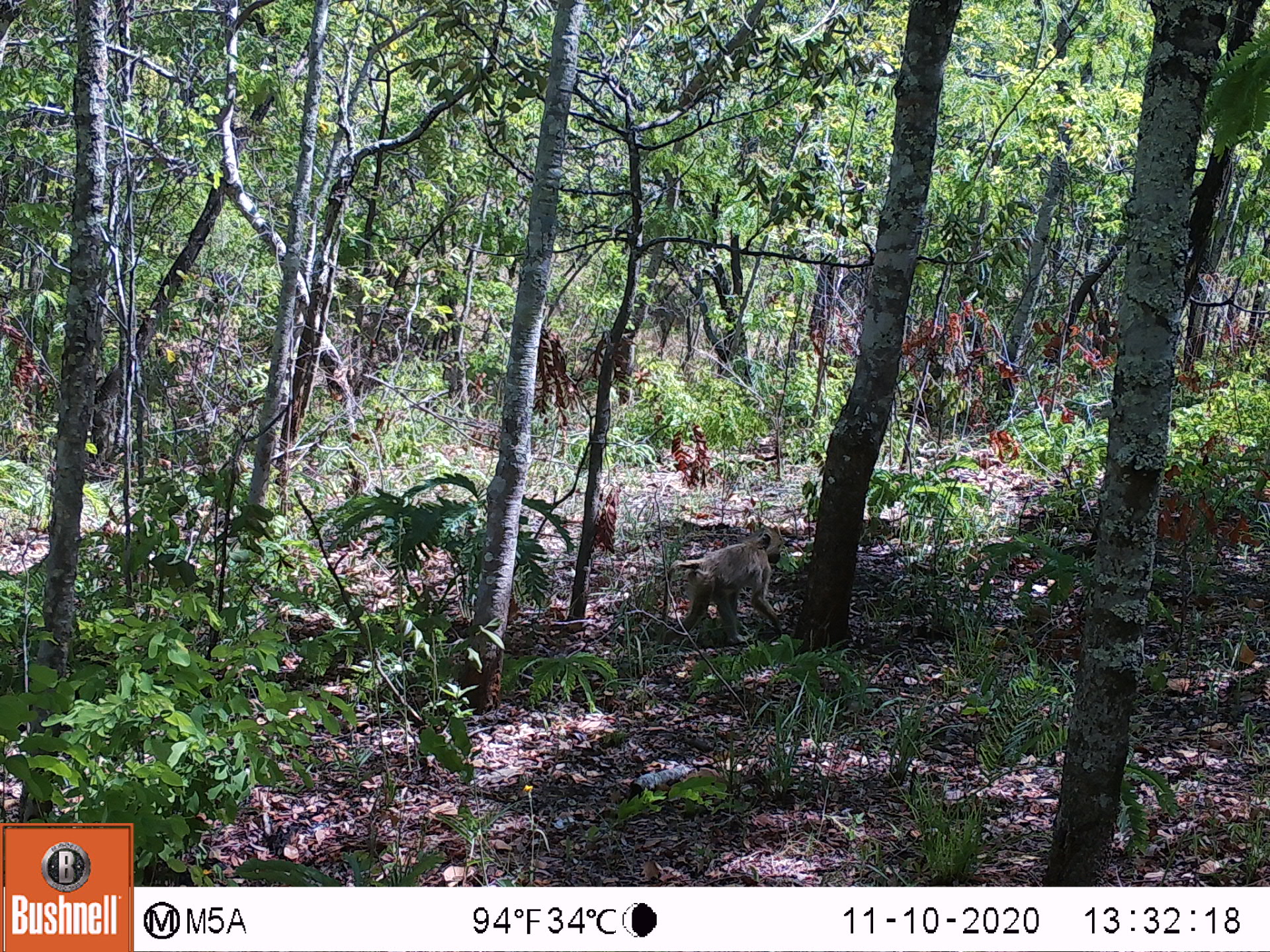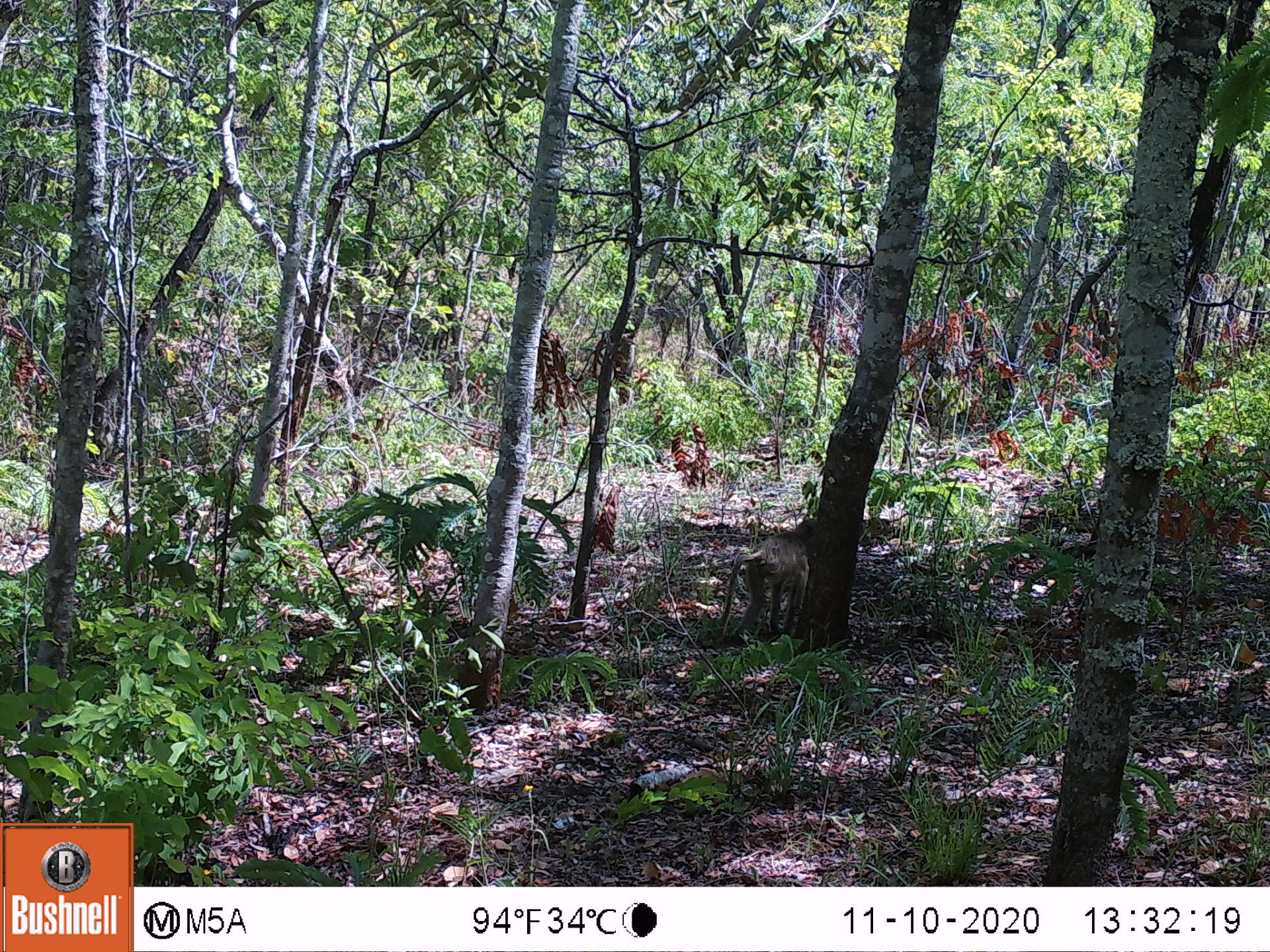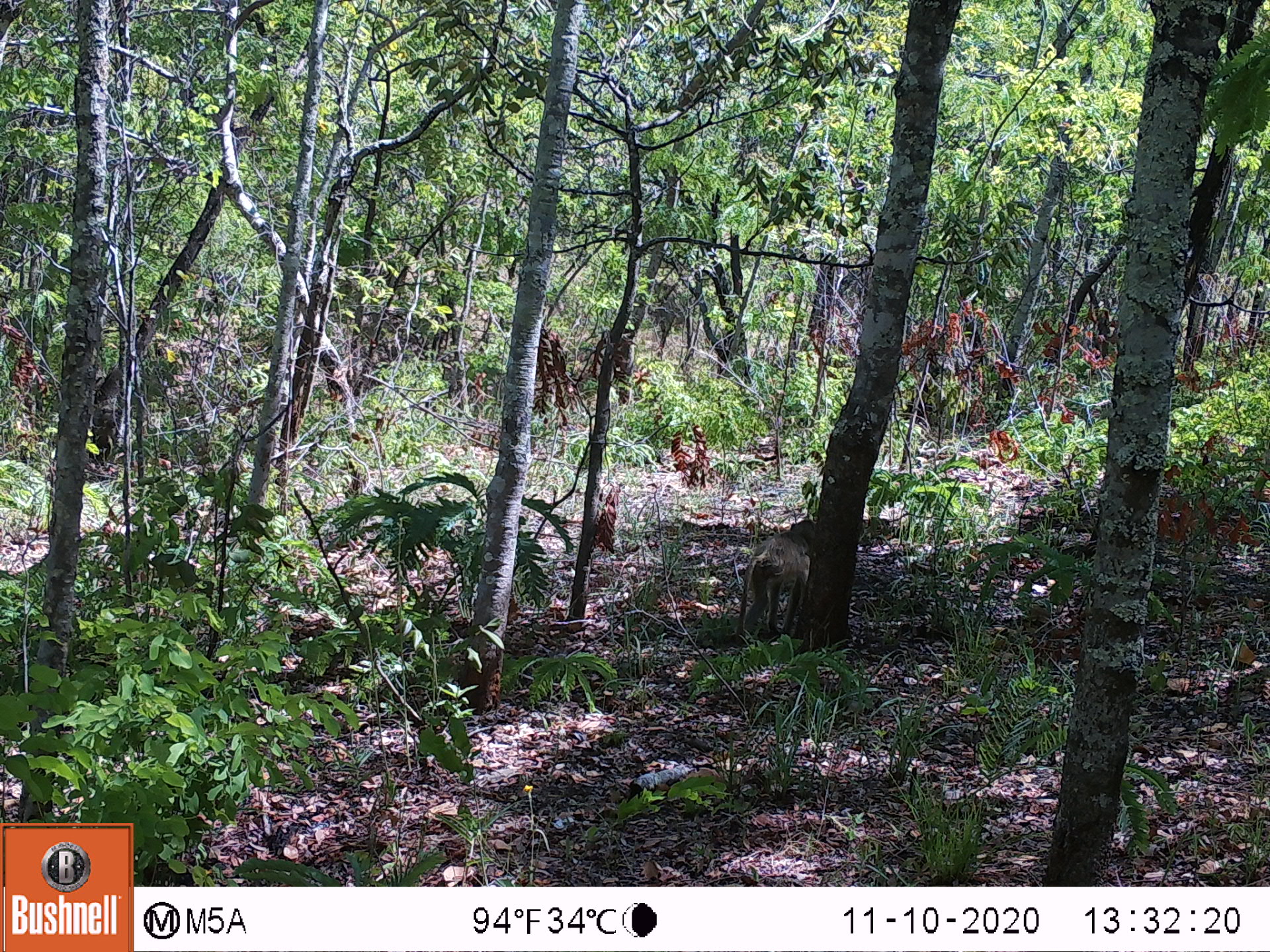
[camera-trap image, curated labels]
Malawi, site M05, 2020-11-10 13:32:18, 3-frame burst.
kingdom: Animalia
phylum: Chordata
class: Mammalia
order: Primates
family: Cercopithecidae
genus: Papio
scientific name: Papio cynocephalus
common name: yellow baboon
Yellow baboon (Papio cynocephalus), count 1.